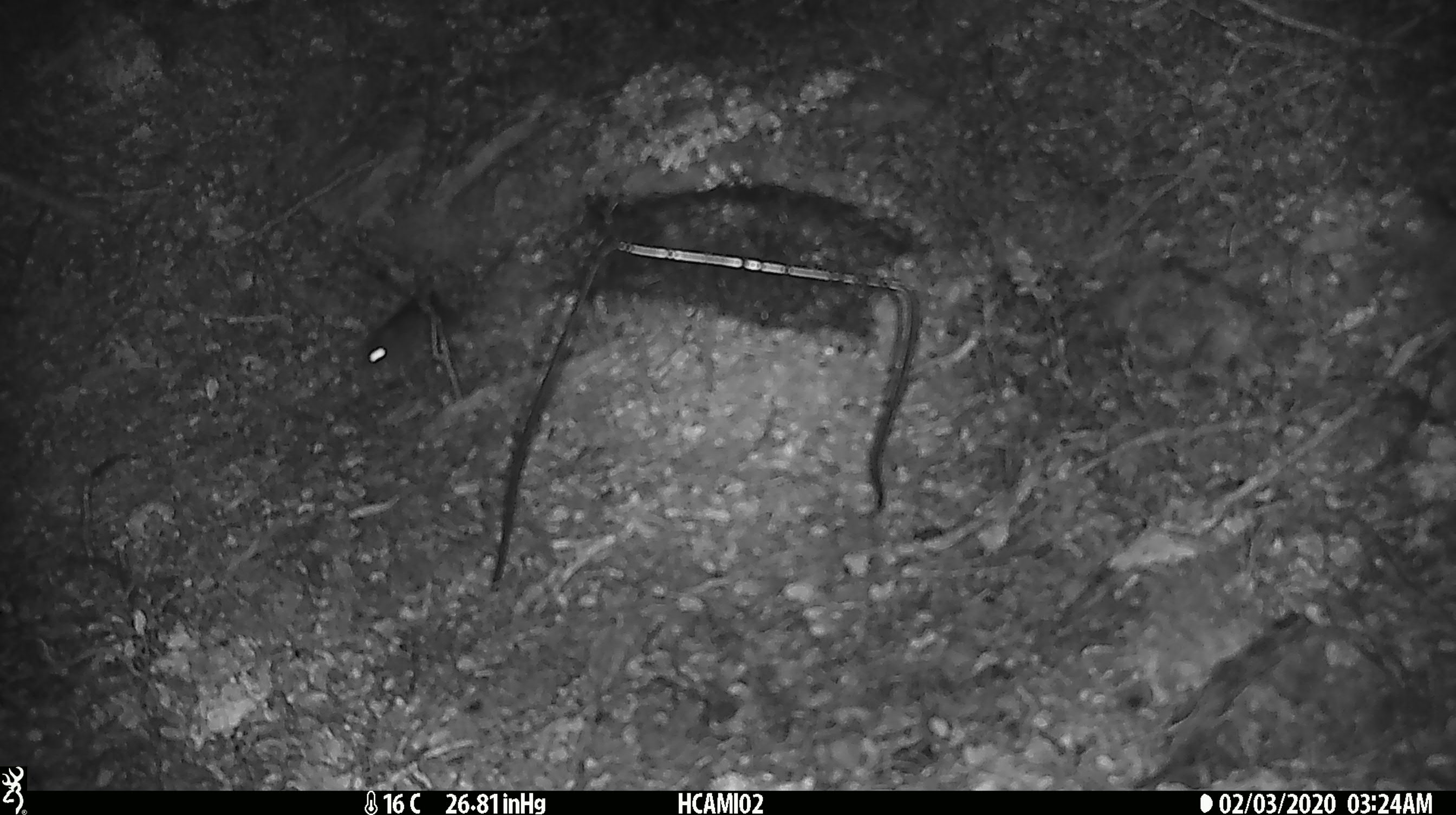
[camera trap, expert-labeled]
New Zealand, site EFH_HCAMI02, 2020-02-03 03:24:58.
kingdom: Animalia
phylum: Chordata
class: Mammalia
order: Rodentia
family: Muridae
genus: Mus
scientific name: Mus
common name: mouse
Mouse (Mus).